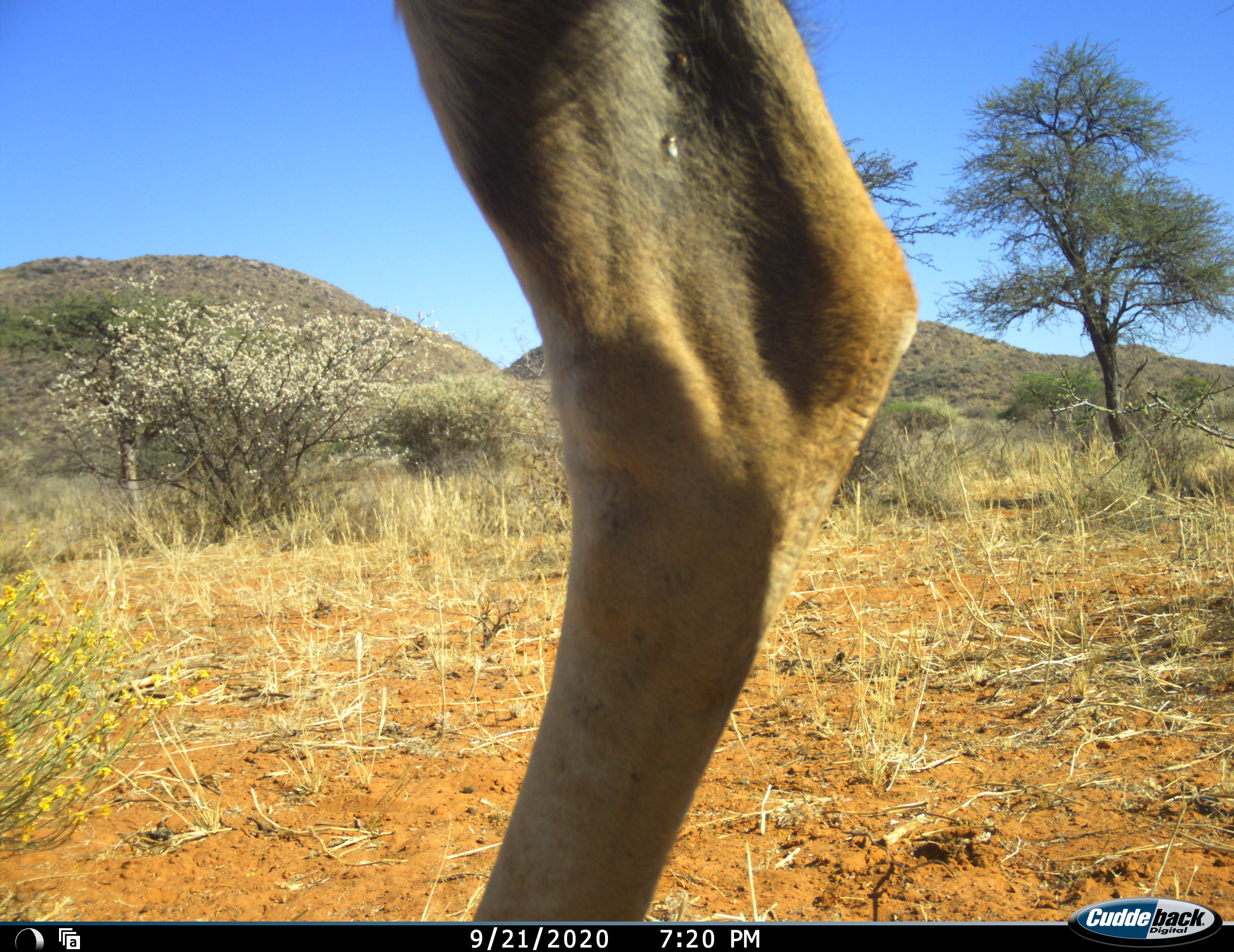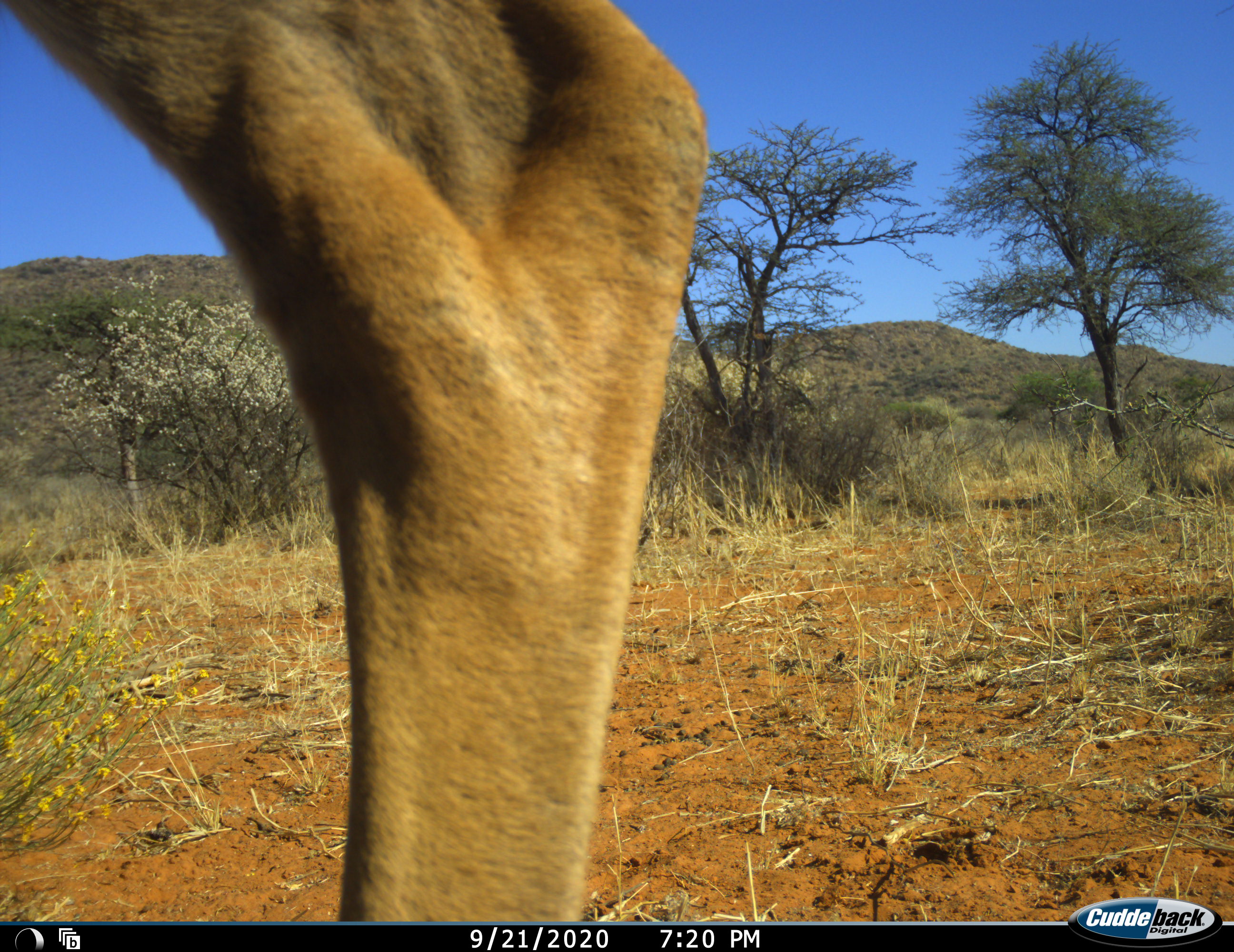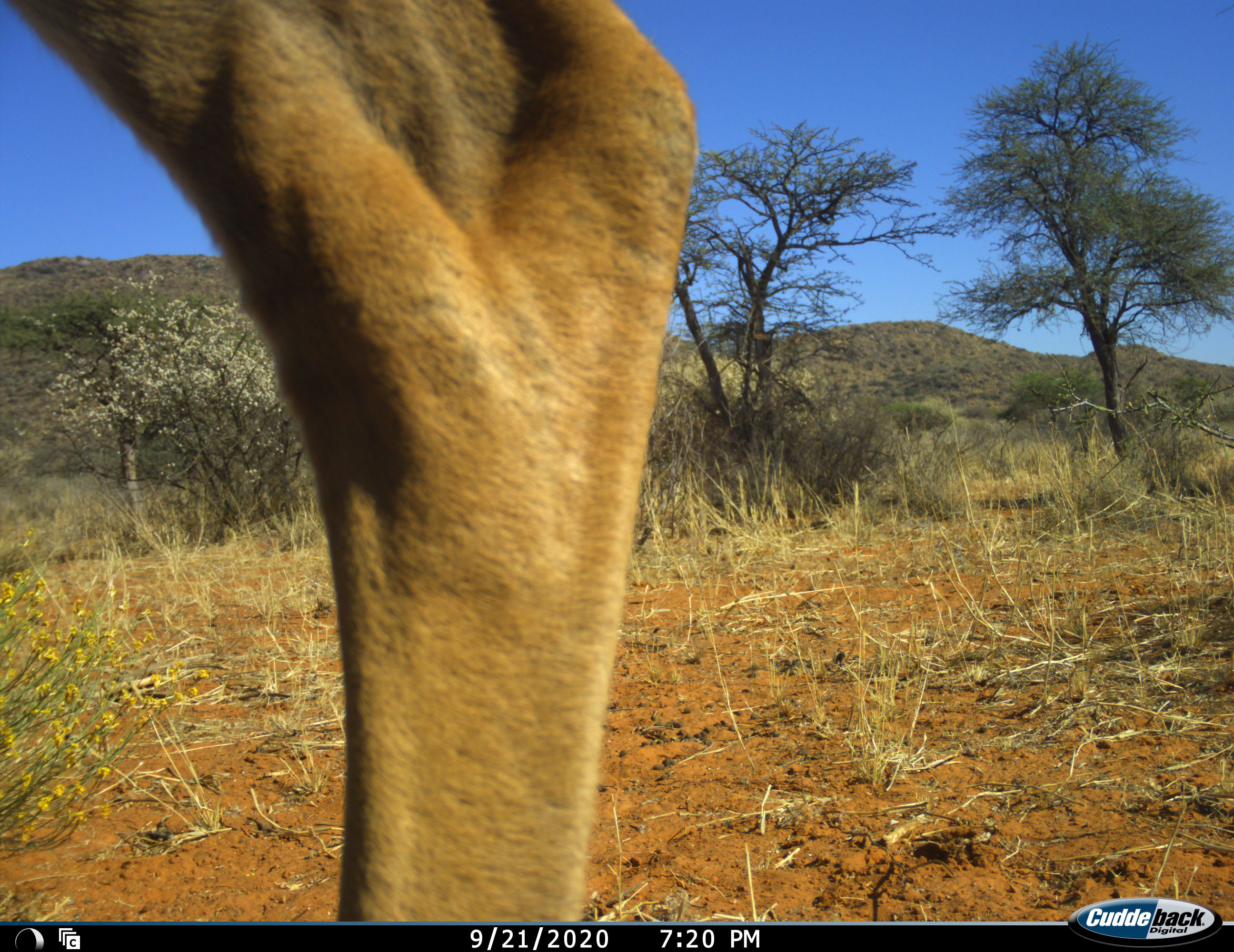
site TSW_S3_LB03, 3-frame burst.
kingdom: Animalia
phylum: Chordata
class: Mammalia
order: Artiodactyla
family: Bovidae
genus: Aepyceros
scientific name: Aepyceros melampus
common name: impala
Impala (Aepyceros melampus), count 1. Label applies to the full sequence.